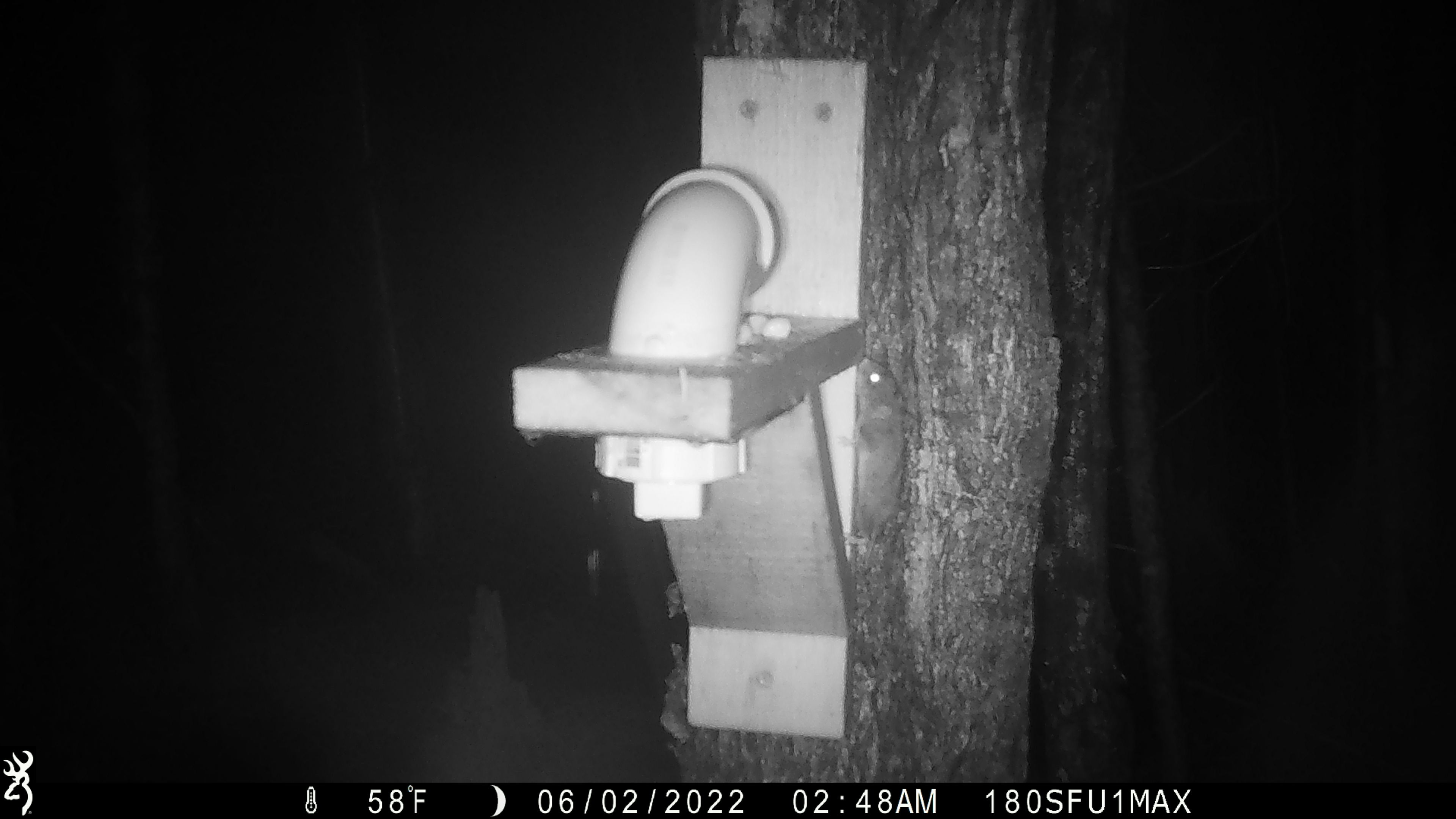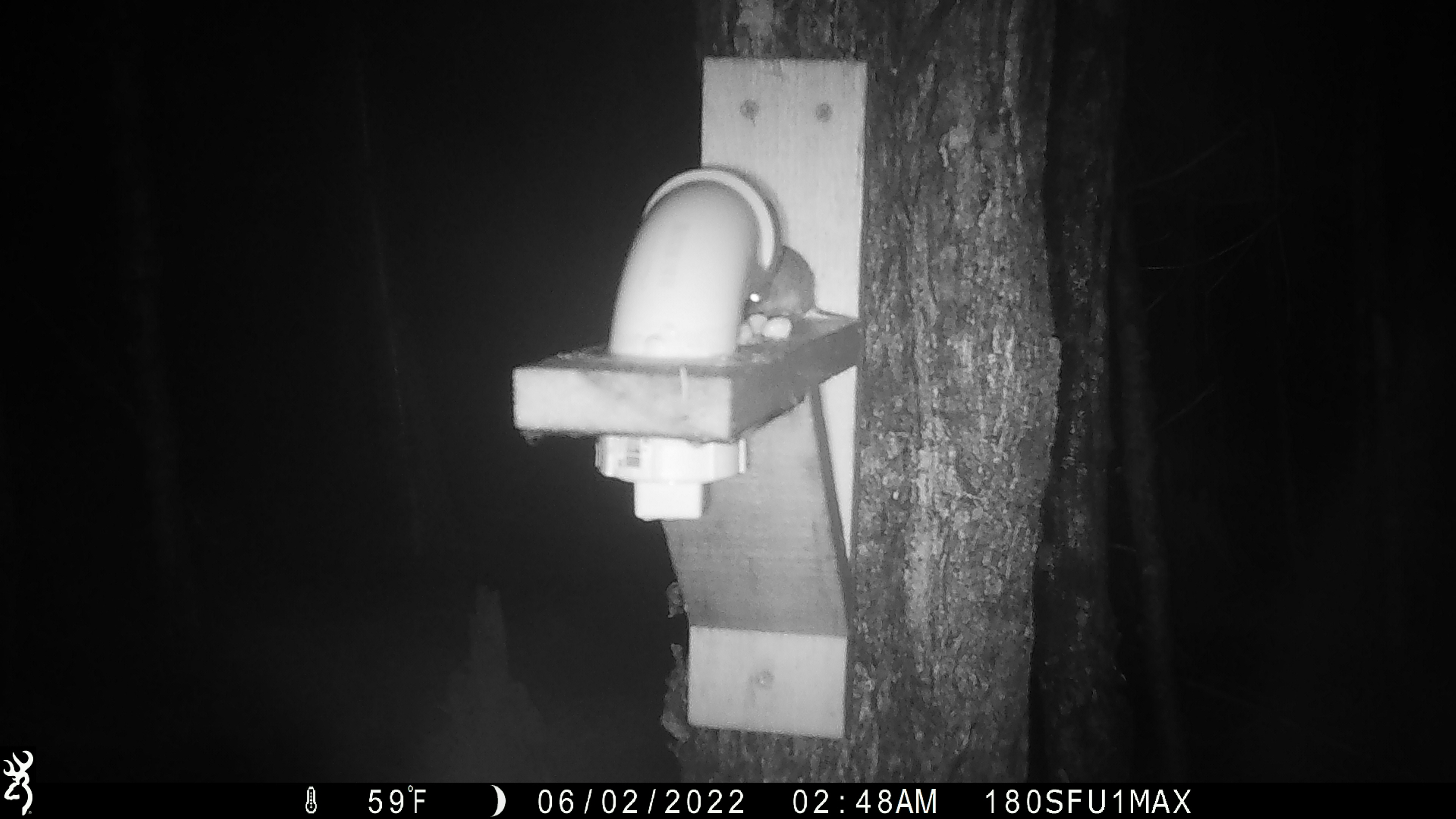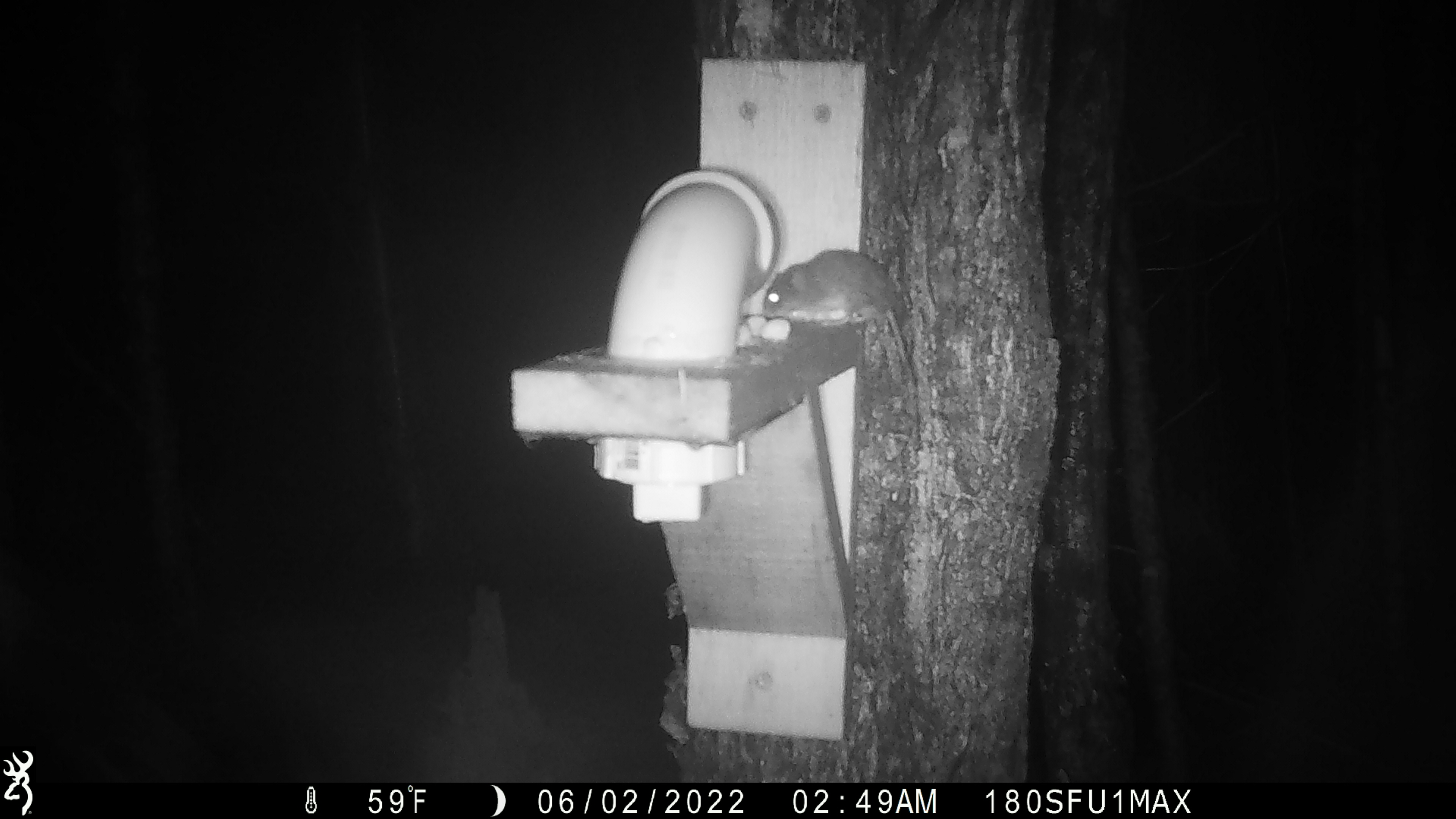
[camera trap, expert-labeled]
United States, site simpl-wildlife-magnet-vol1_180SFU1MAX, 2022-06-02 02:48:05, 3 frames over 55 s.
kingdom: Animalia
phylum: Chordata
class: Mammalia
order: Rodentia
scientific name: Rodentia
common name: mouse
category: mouse sp.